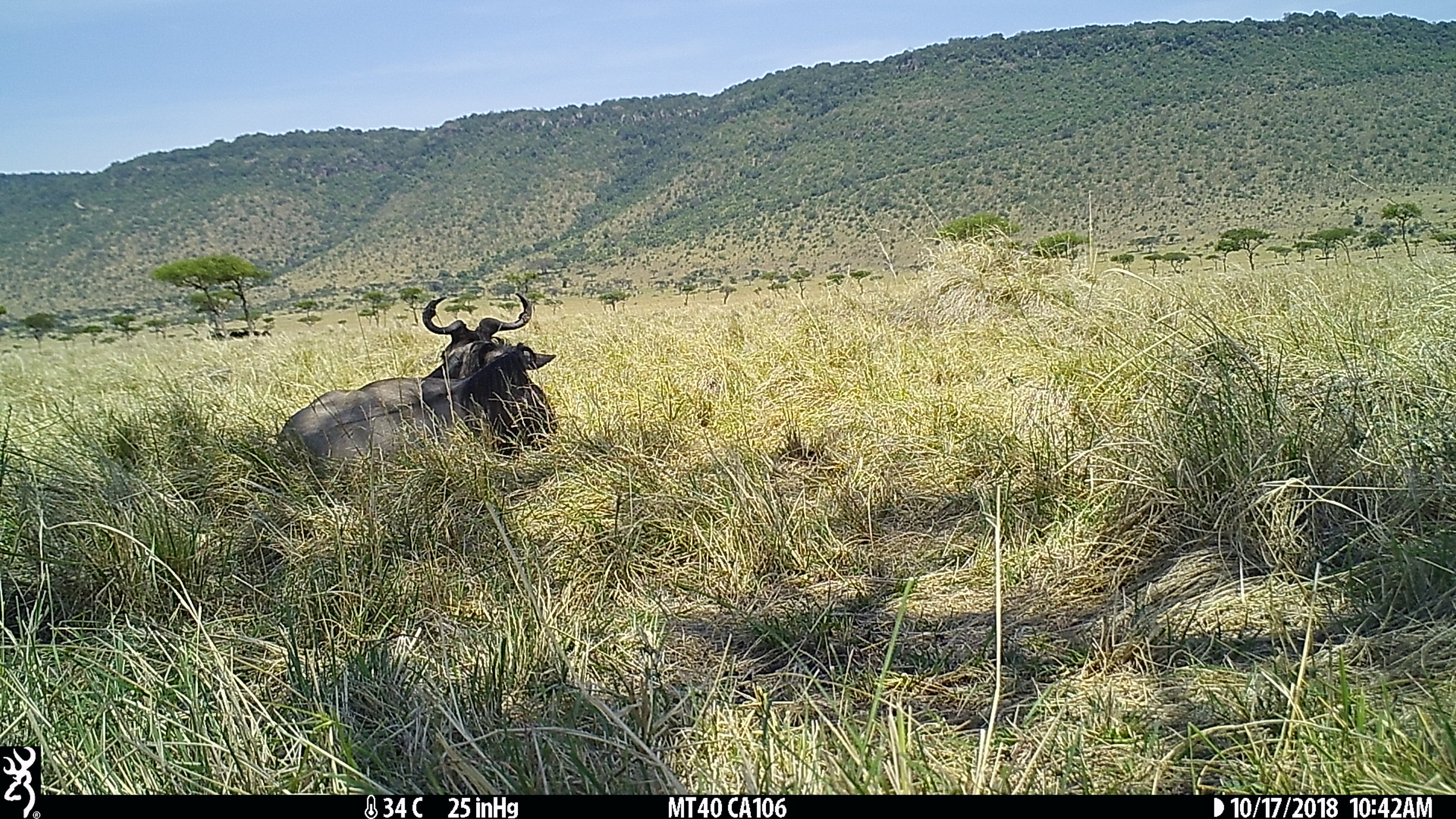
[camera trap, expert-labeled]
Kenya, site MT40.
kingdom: Animalia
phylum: Chordata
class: Mammalia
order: Artiodactyla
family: Bovidae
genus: Connochaetes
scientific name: Connochaetes taurinus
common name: blue wildebeest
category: wildebeest